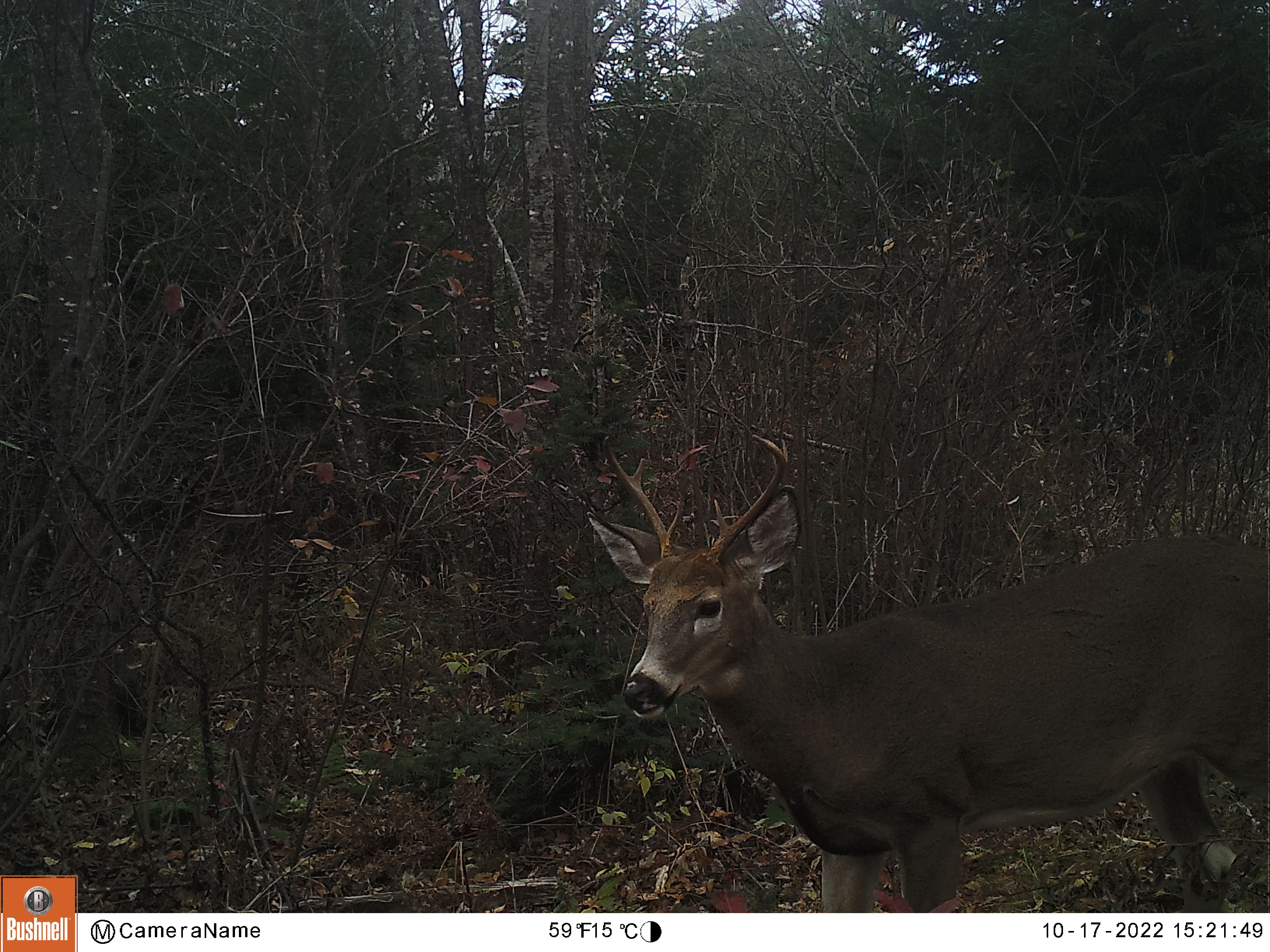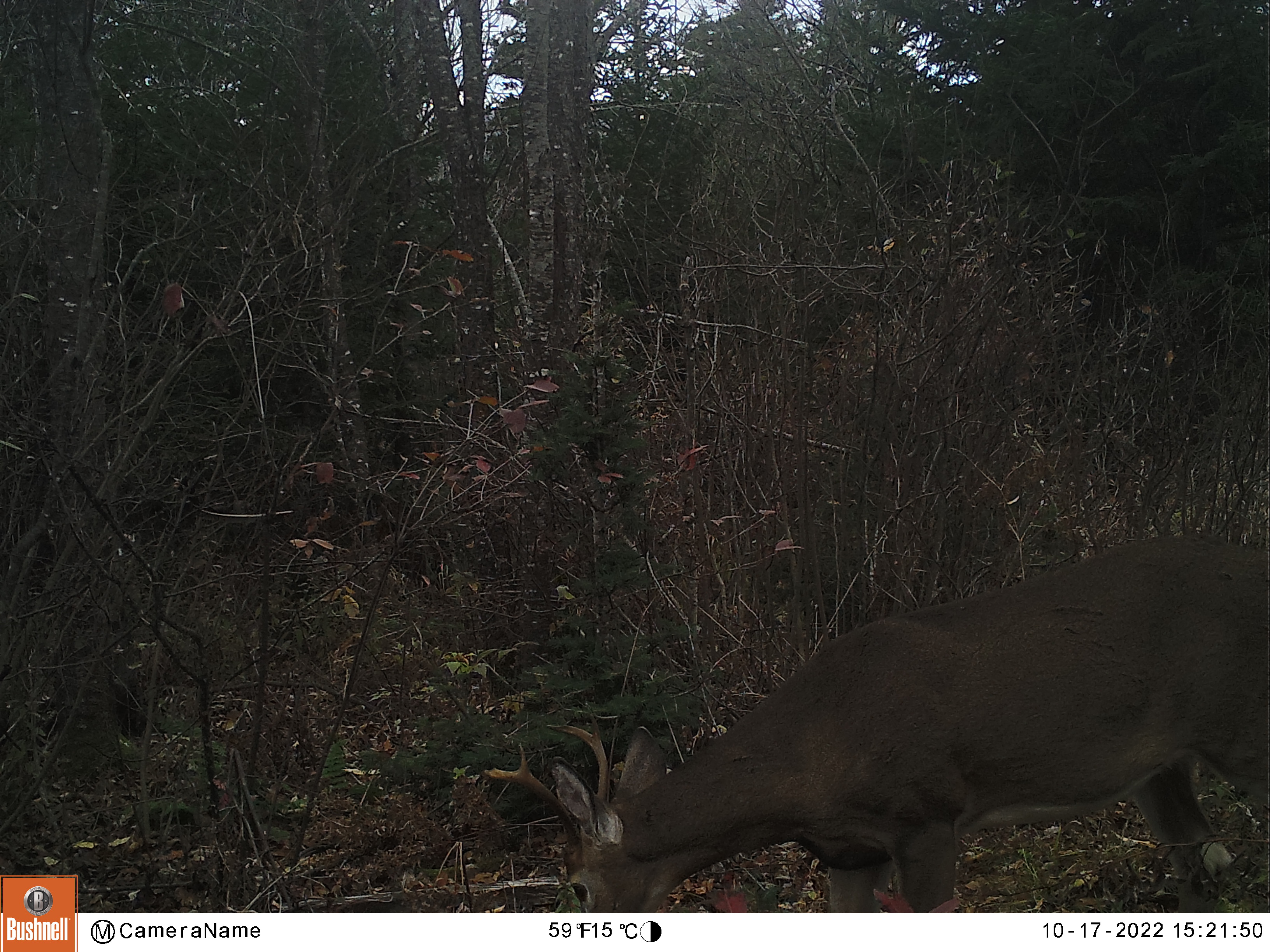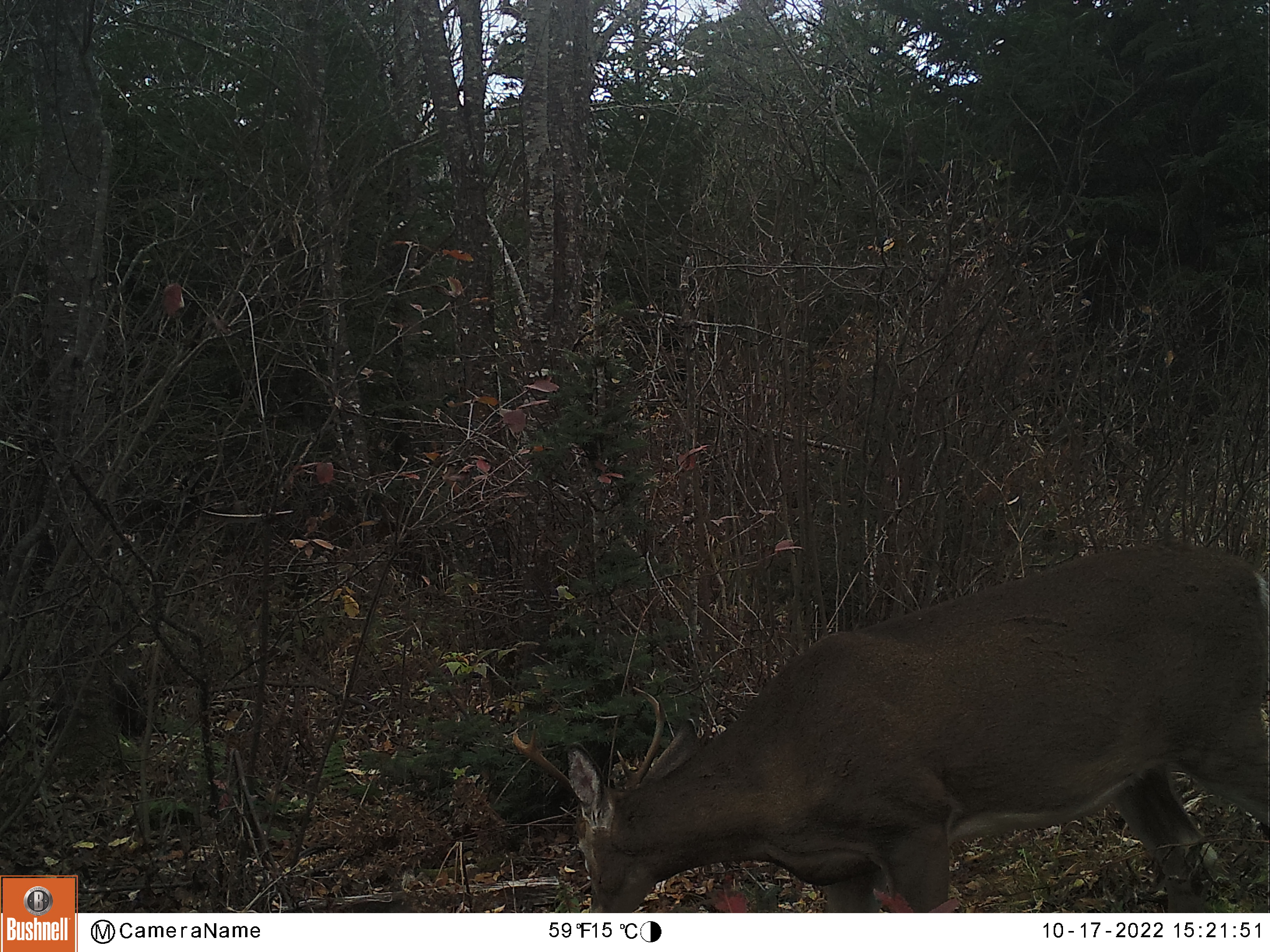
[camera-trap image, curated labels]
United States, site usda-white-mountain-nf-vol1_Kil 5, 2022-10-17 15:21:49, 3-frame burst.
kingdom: Animalia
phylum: Chordata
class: Mammalia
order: Artiodactyla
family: Cervidae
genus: Odocoileus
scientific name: Odocoileus virginianus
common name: white-tailed deer